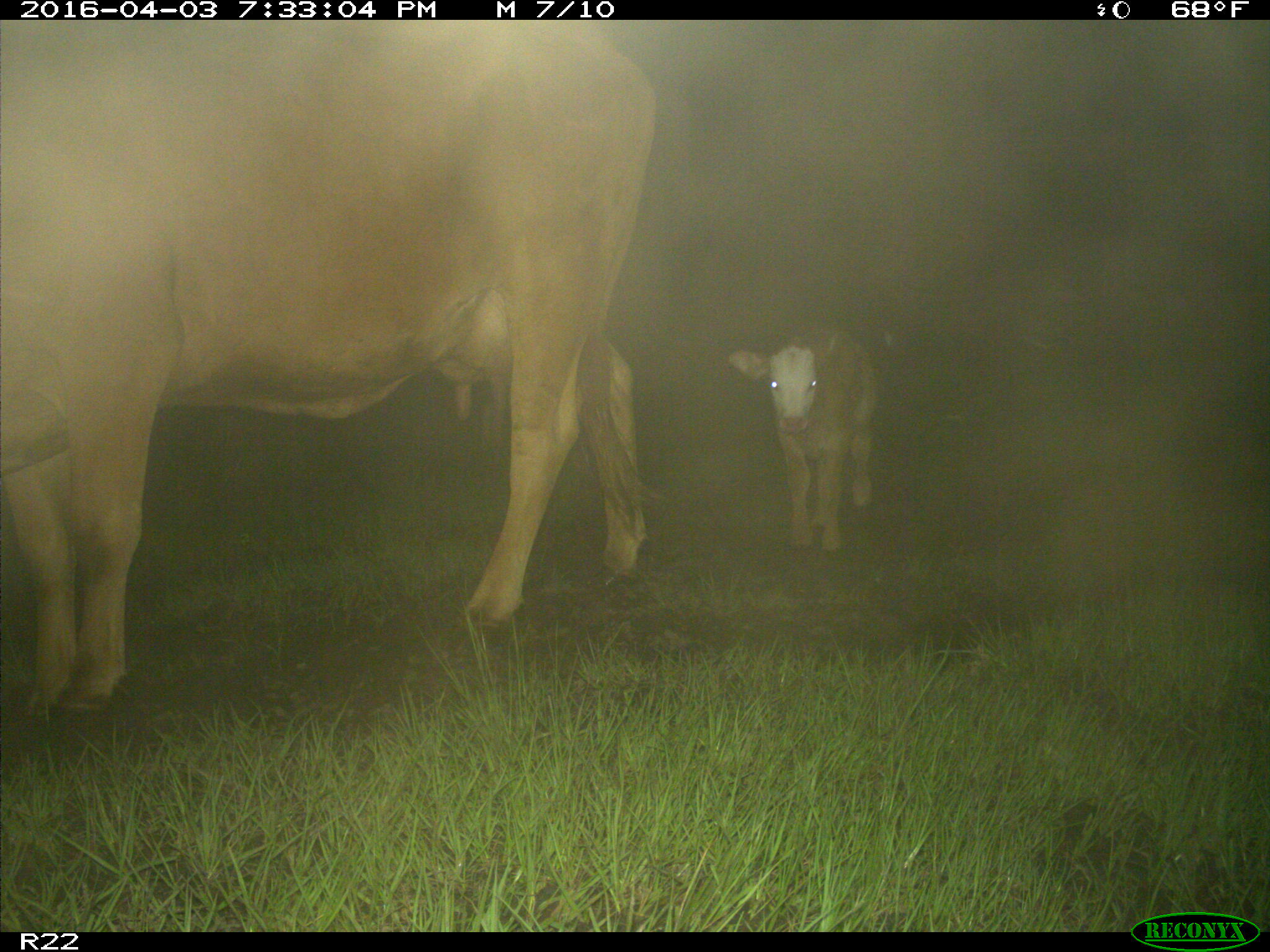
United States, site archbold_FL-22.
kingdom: Animalia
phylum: Chordata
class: Mammalia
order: Artiodactyla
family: Bovidae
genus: Bos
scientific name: Bos taurus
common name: domestic cow